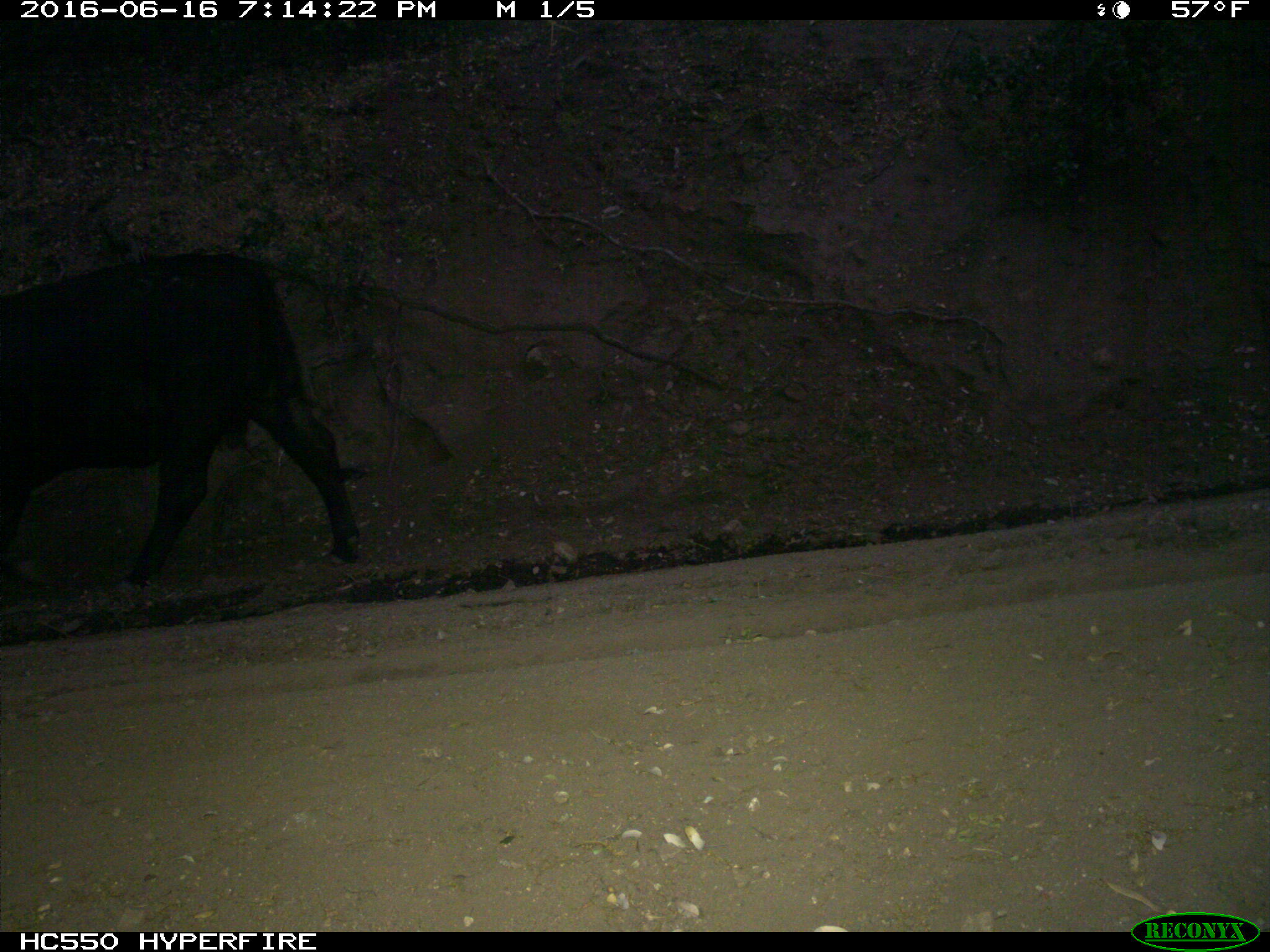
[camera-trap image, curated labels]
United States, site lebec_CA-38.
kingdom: Animalia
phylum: Chordata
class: Mammalia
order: Artiodactyla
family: Bovidae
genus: Bos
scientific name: Bos taurus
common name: domestic cow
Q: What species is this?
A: Bos taurus (domestic cow).